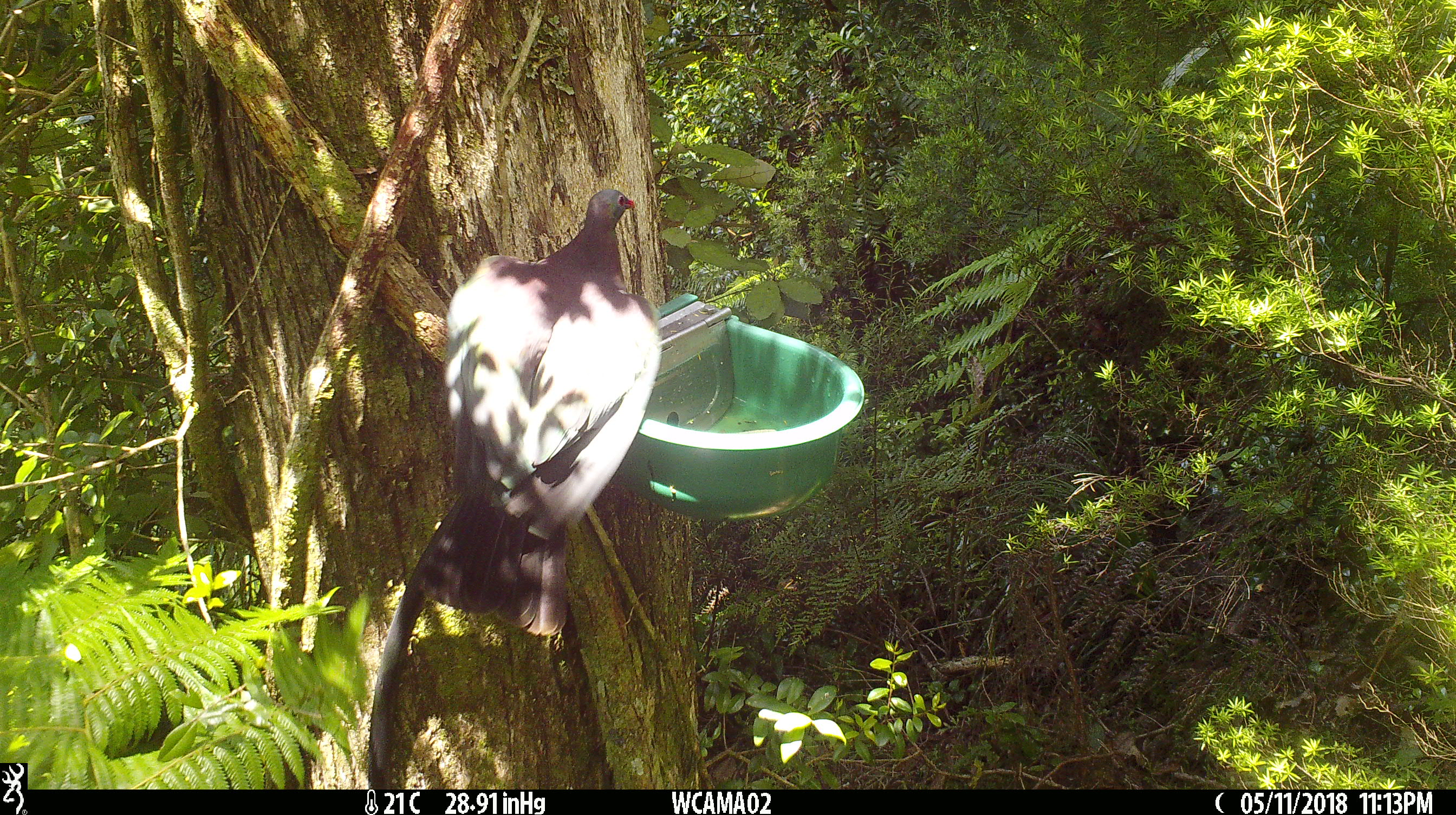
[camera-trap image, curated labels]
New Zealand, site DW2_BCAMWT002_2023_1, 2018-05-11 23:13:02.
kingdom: Animalia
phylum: Chordata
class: Aves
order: Columbiformes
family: Columbidae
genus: Hemiphaga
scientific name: Hemiphaga novaeseelandiae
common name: new zealand pigeon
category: kereru